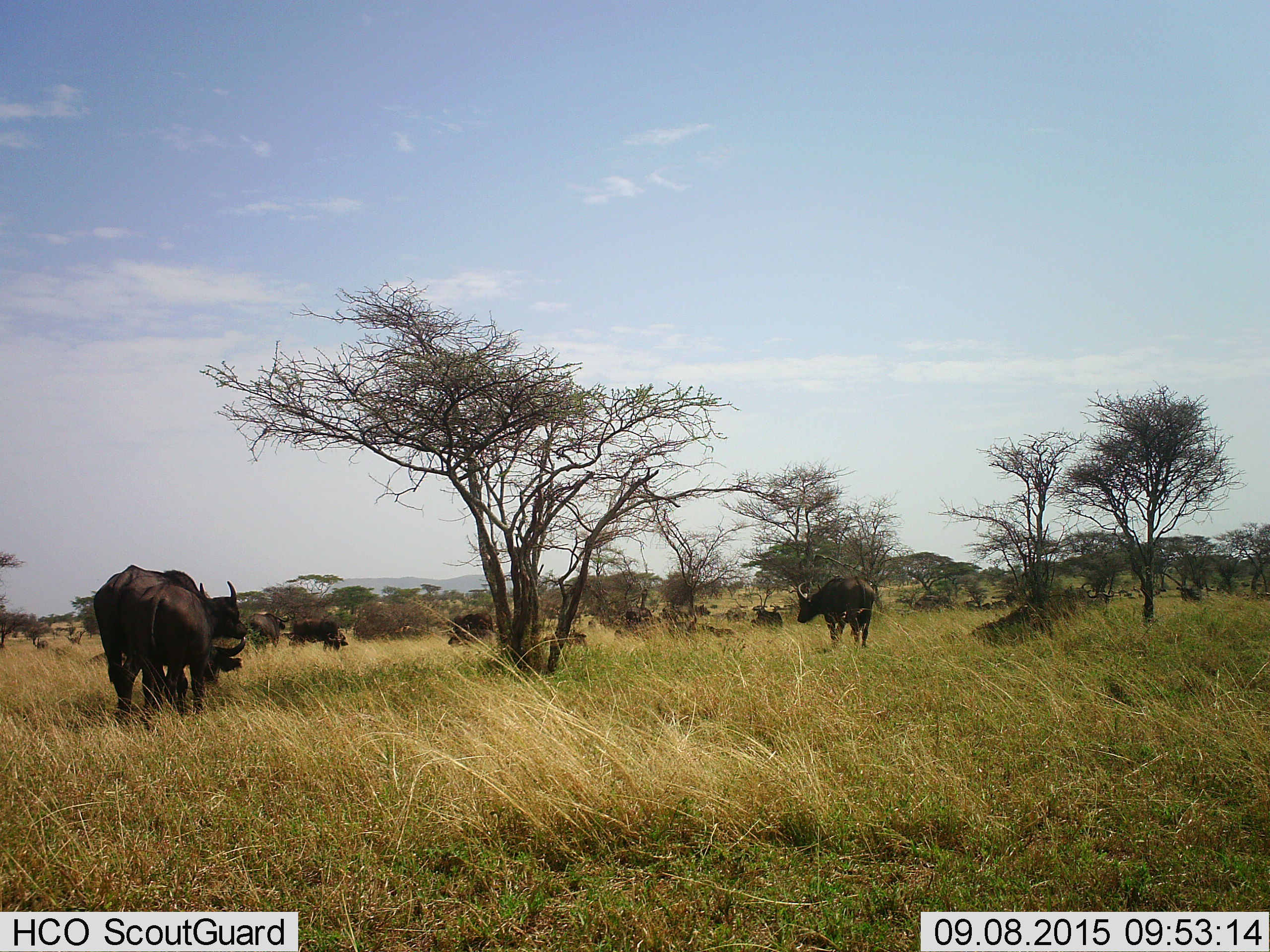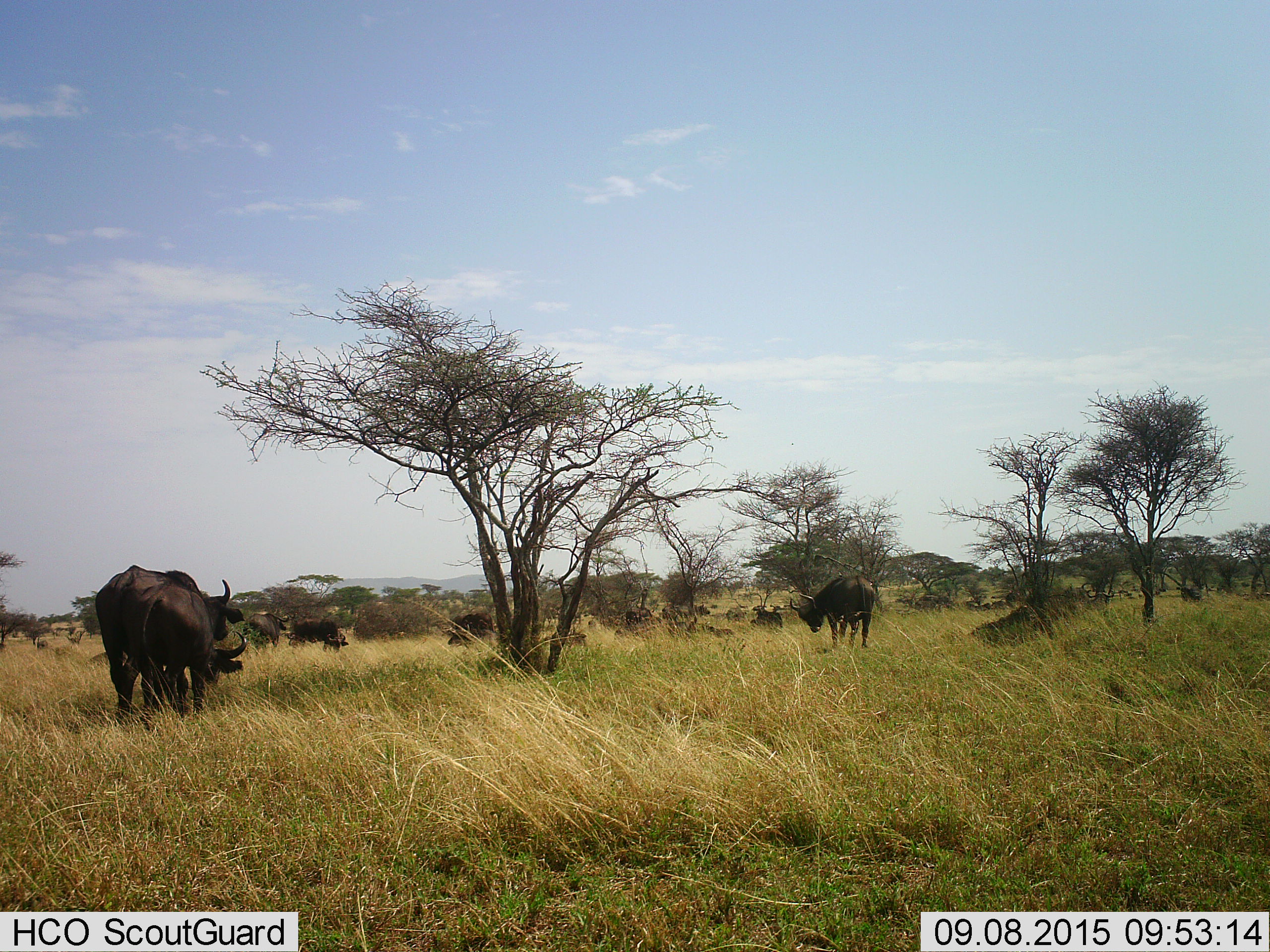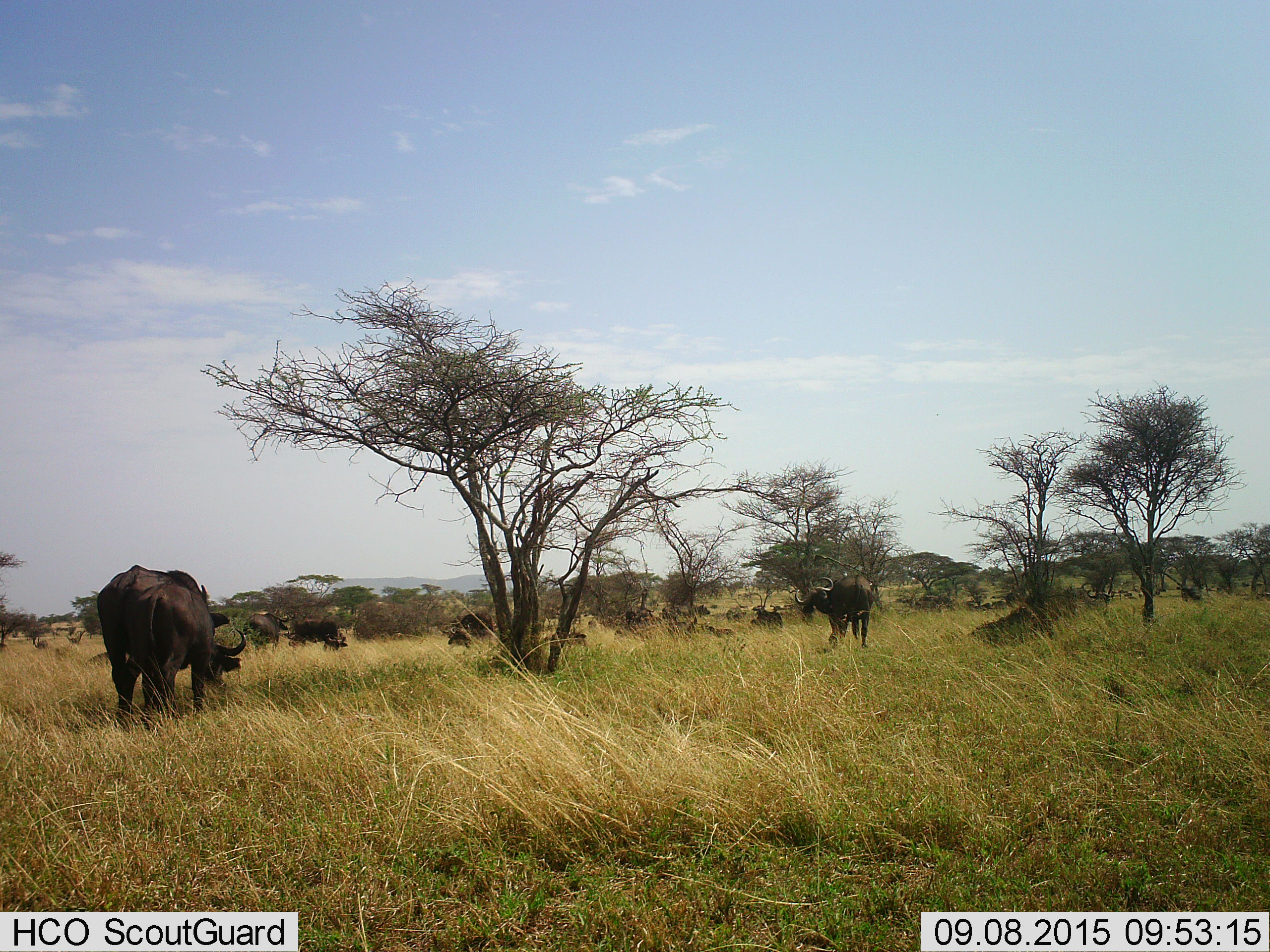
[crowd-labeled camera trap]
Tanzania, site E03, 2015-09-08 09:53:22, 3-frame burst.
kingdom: Animalia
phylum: Chordata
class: Mammalia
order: Artiodactyla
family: Bovidae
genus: Syncerus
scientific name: Syncerus caffer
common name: cape buffalo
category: buffalo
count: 9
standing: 50%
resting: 25%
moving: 38%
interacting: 0%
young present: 12%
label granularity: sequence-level